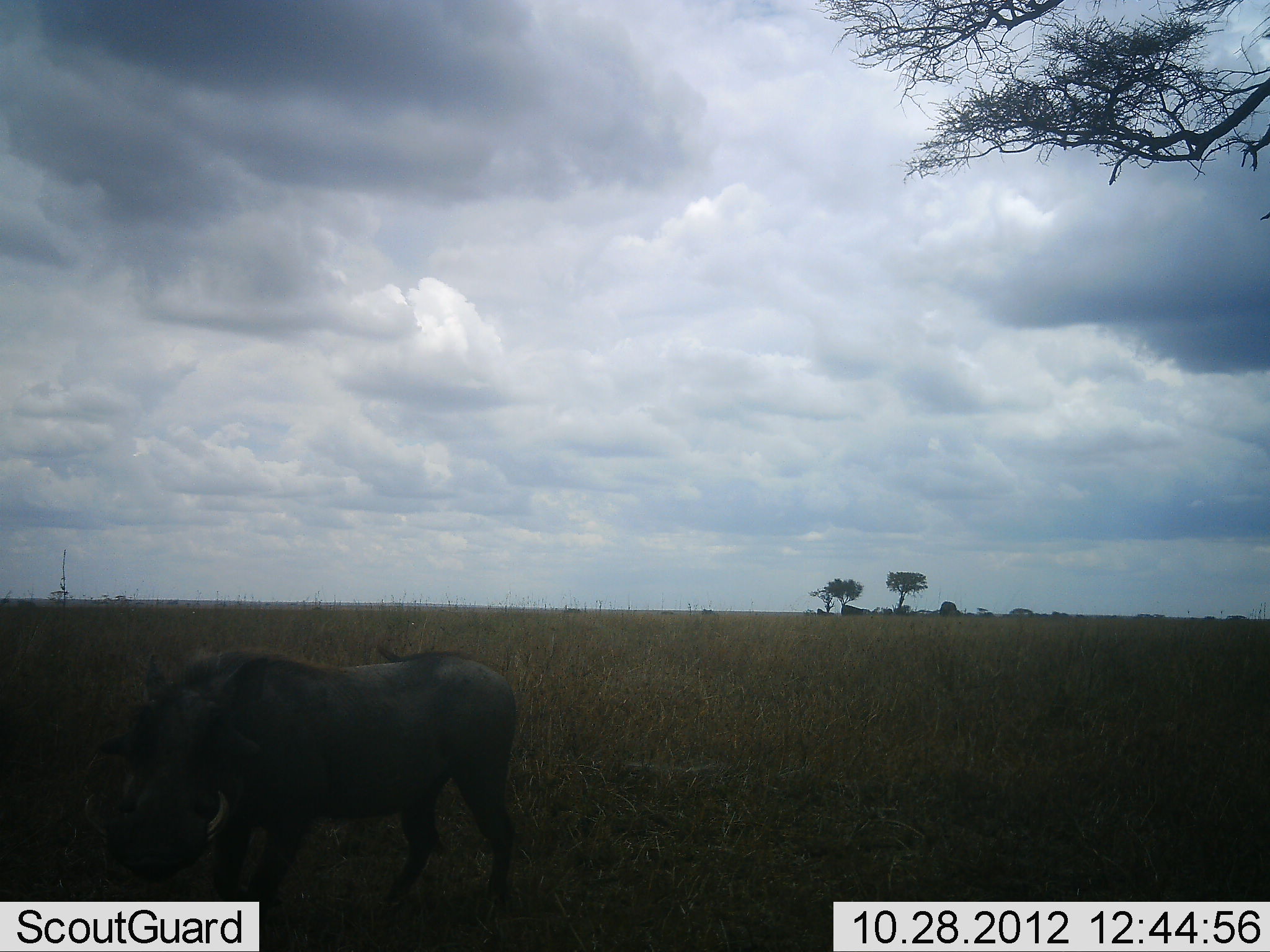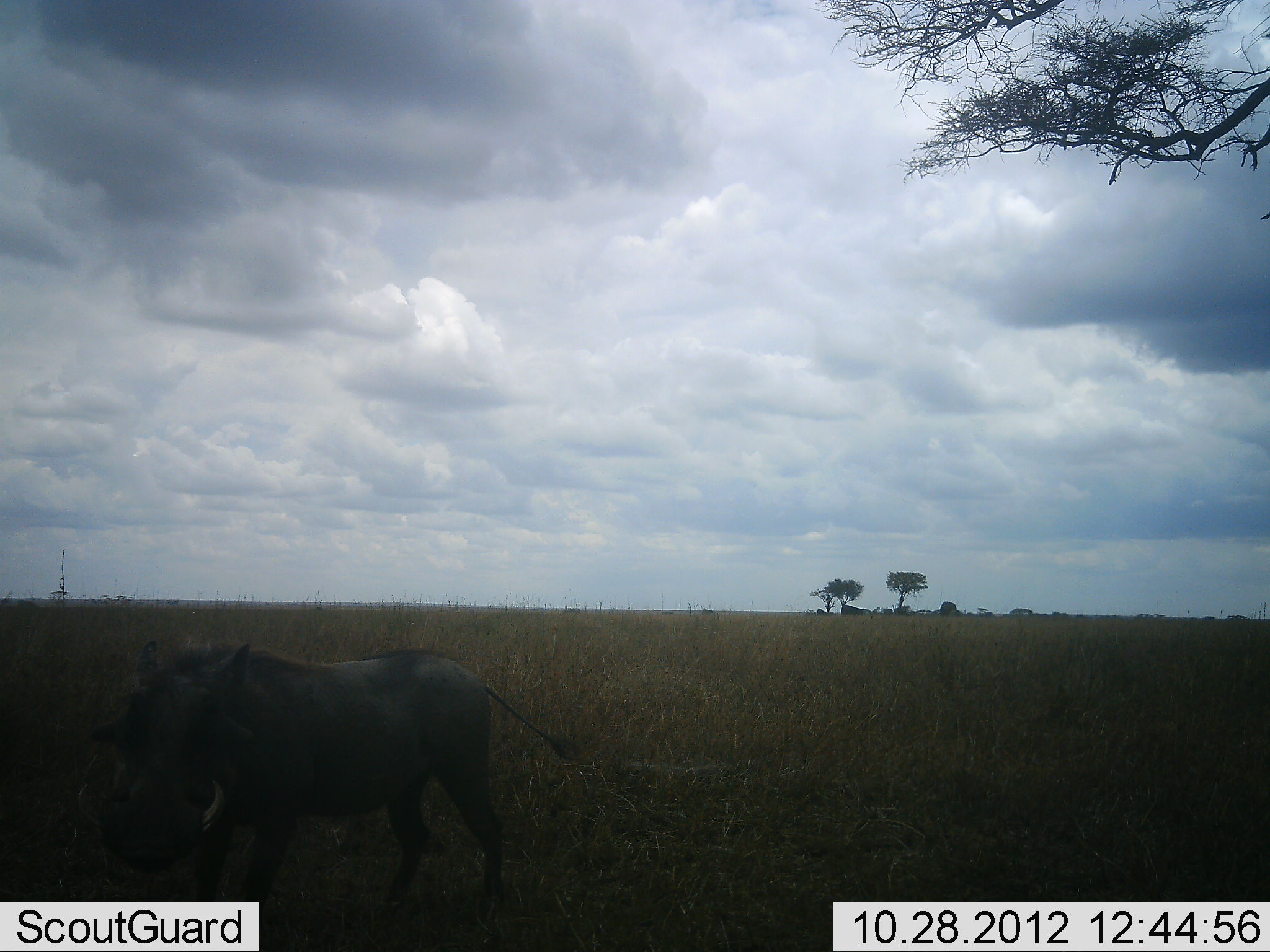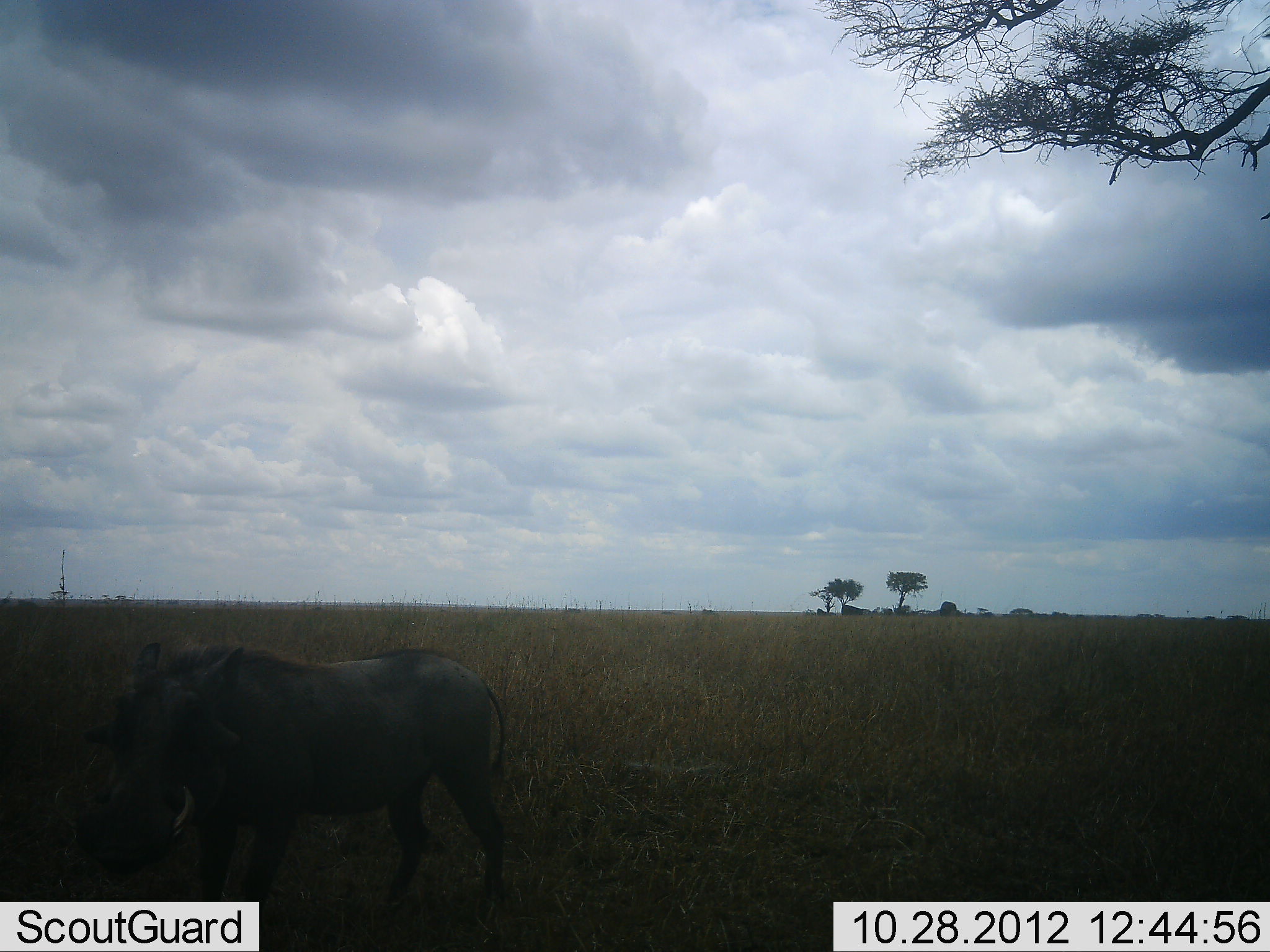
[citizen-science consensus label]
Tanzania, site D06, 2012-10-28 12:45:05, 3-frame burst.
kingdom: Animalia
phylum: Chordata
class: Mammalia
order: Artiodactyla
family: Suidae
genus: Phacochoerus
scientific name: Phacochoerus africanus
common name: warthog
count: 1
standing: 100%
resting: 0%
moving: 0%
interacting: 0%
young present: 0%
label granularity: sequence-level